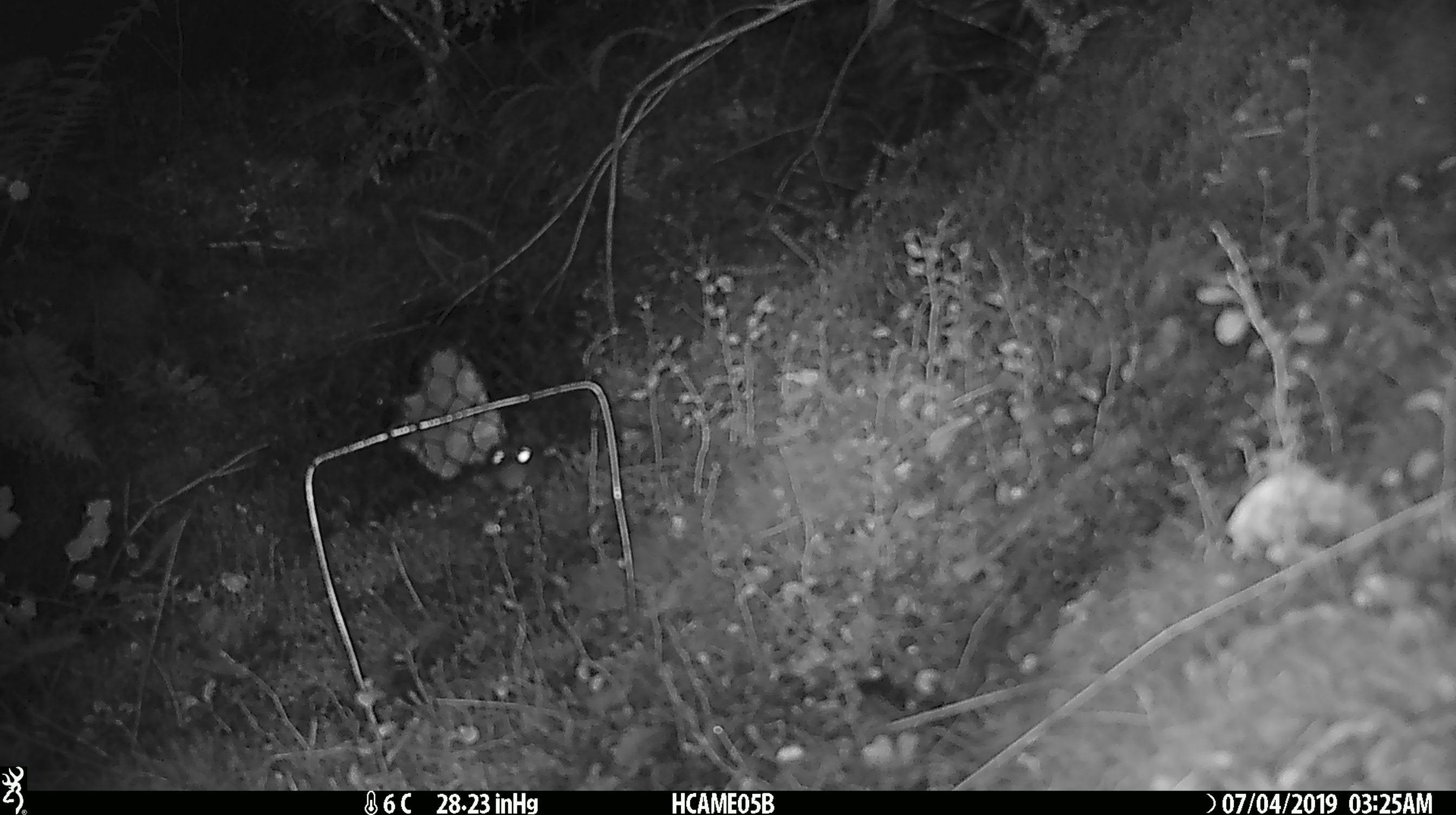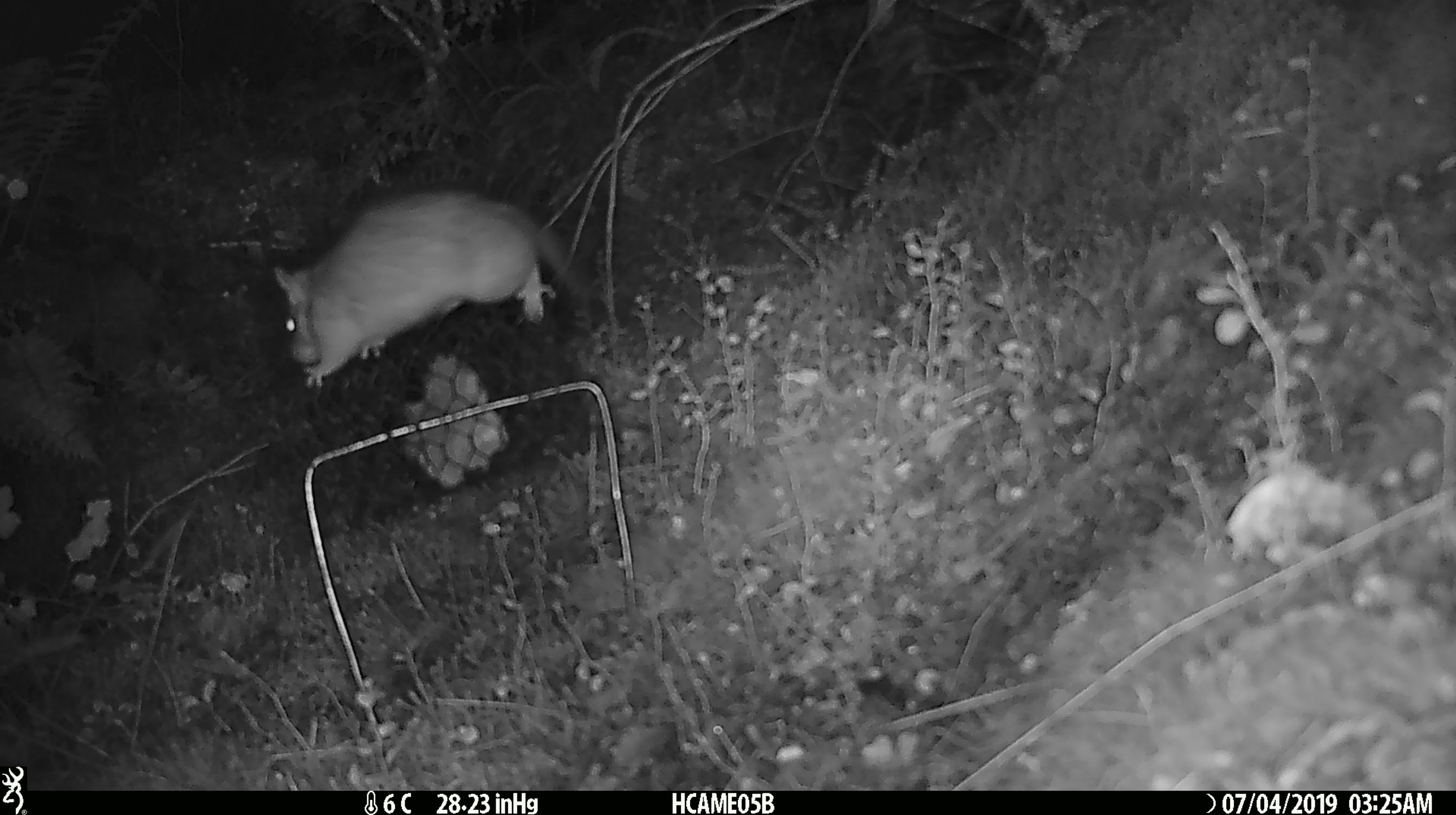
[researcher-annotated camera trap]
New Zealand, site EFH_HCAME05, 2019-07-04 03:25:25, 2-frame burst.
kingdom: Animalia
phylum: Chordata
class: Mammalia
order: Rodentia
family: Muridae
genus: Rattus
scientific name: Rattus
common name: rat